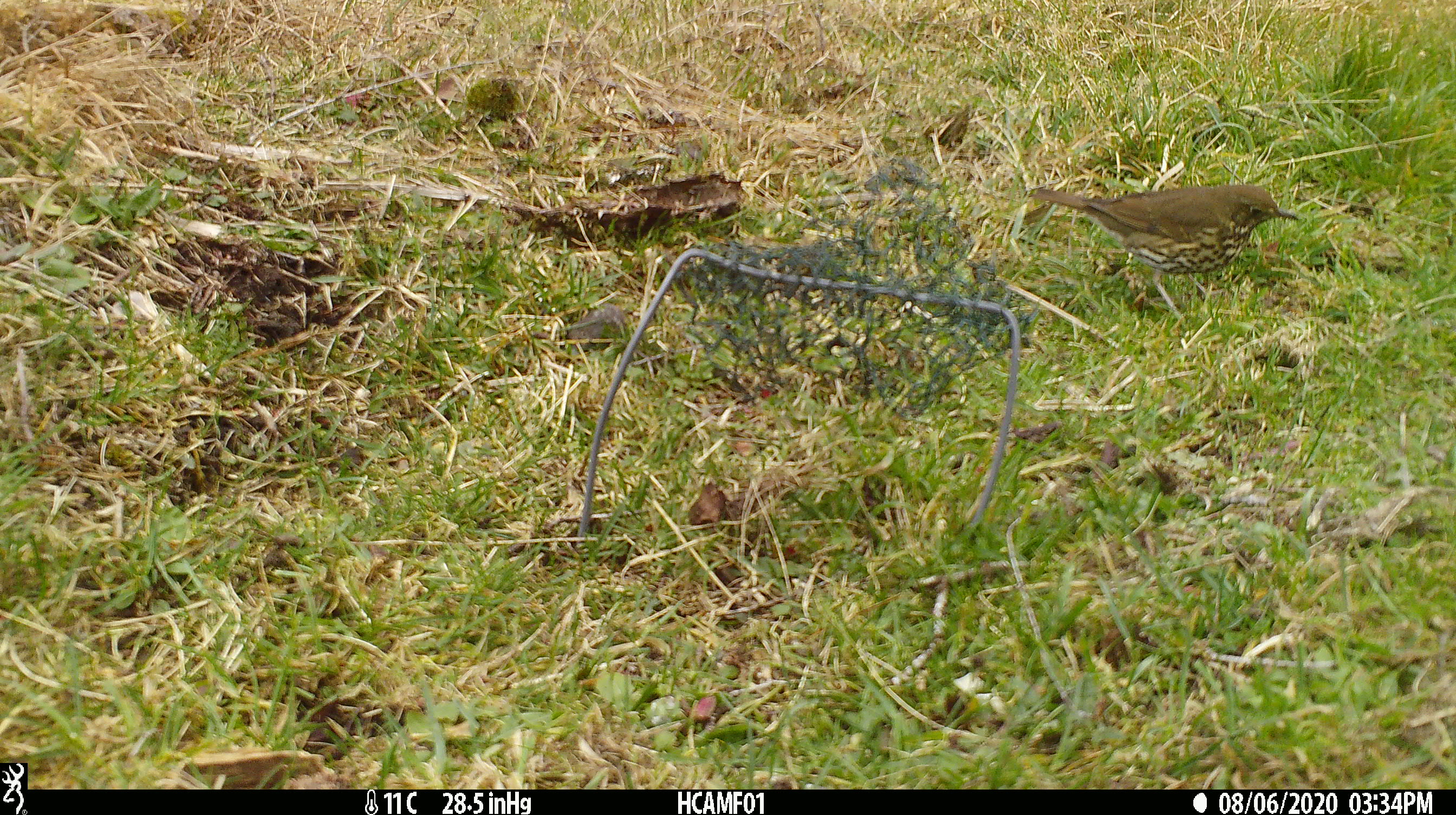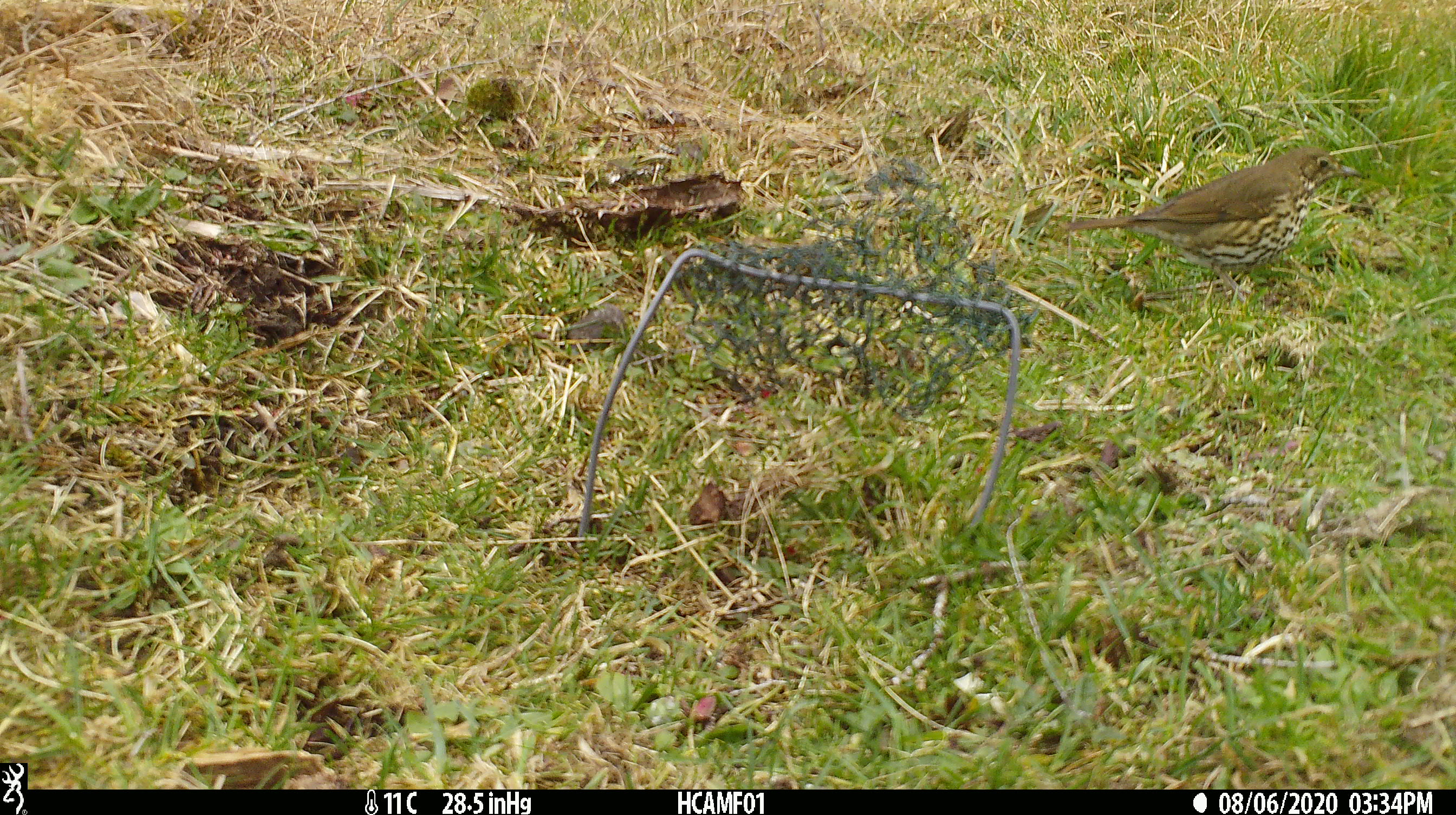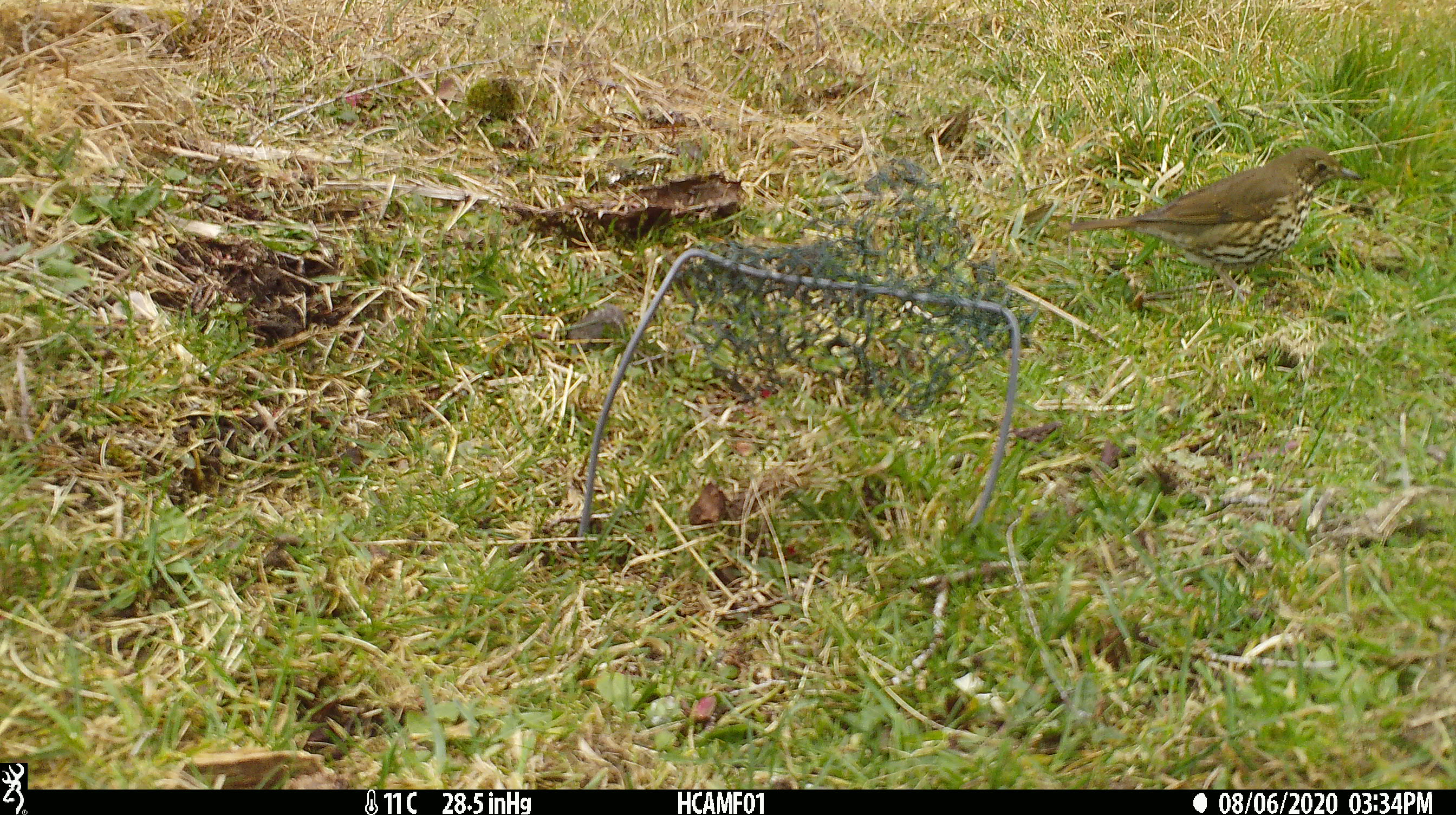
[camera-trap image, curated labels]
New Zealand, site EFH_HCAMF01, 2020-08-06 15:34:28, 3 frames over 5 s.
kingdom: Animalia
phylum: Chordata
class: Aves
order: Passeriformes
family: Turdidae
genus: Turdus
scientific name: Turdus philomelos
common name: song thrush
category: thrush